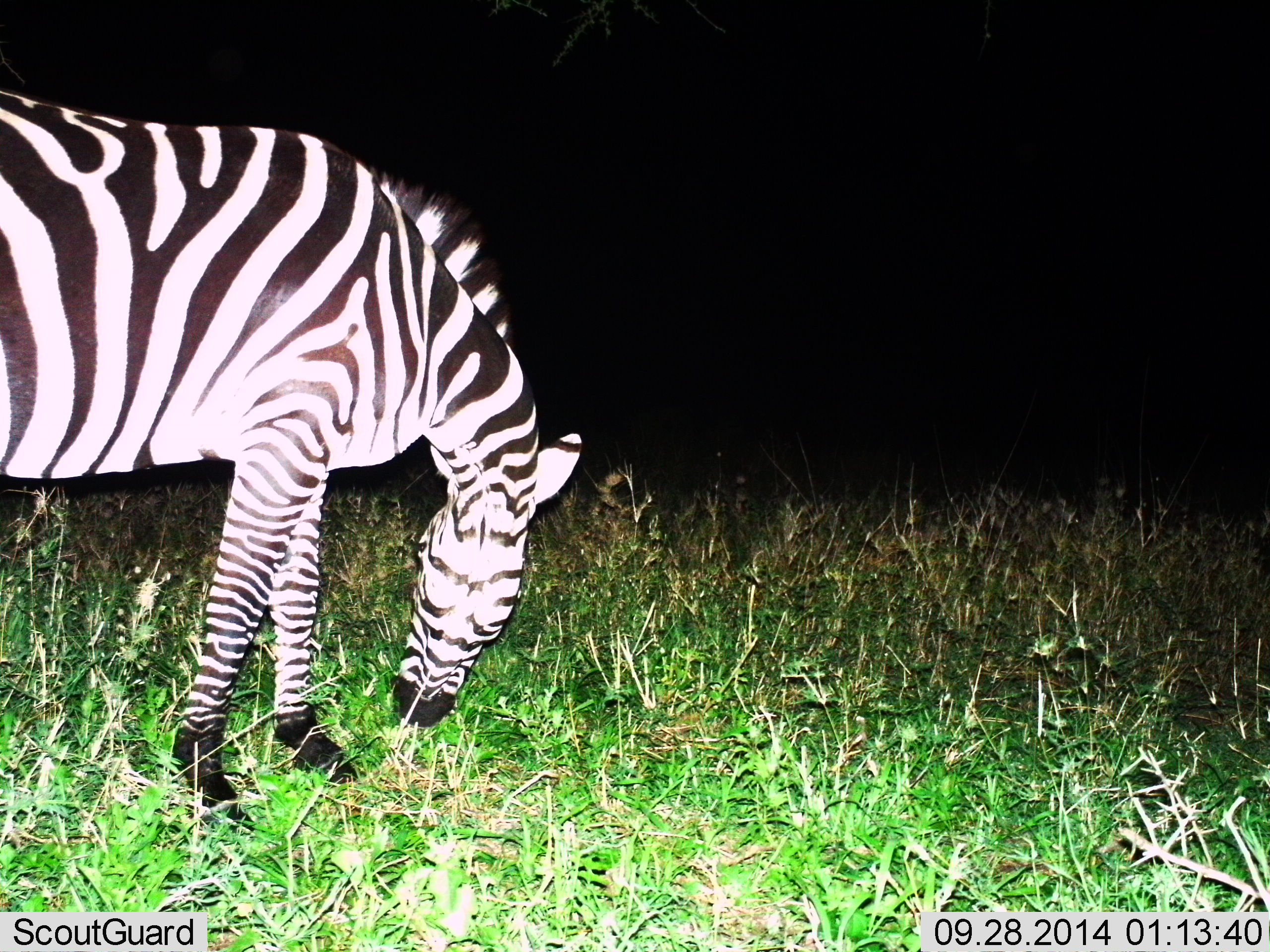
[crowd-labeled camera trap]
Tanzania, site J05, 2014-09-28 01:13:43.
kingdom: Animalia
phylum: Chordata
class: Mammalia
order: Perissodactyla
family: Equidae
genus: Equus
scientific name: Equus quagga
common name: plains zebra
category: zebra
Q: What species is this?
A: Zebra (plains zebra) (Equus quagga).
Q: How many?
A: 1.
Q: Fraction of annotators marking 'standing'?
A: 10%.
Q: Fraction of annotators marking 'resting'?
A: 0%.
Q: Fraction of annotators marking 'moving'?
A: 0%.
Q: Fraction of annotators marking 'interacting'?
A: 10%.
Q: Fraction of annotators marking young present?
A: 0%.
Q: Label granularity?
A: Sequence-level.